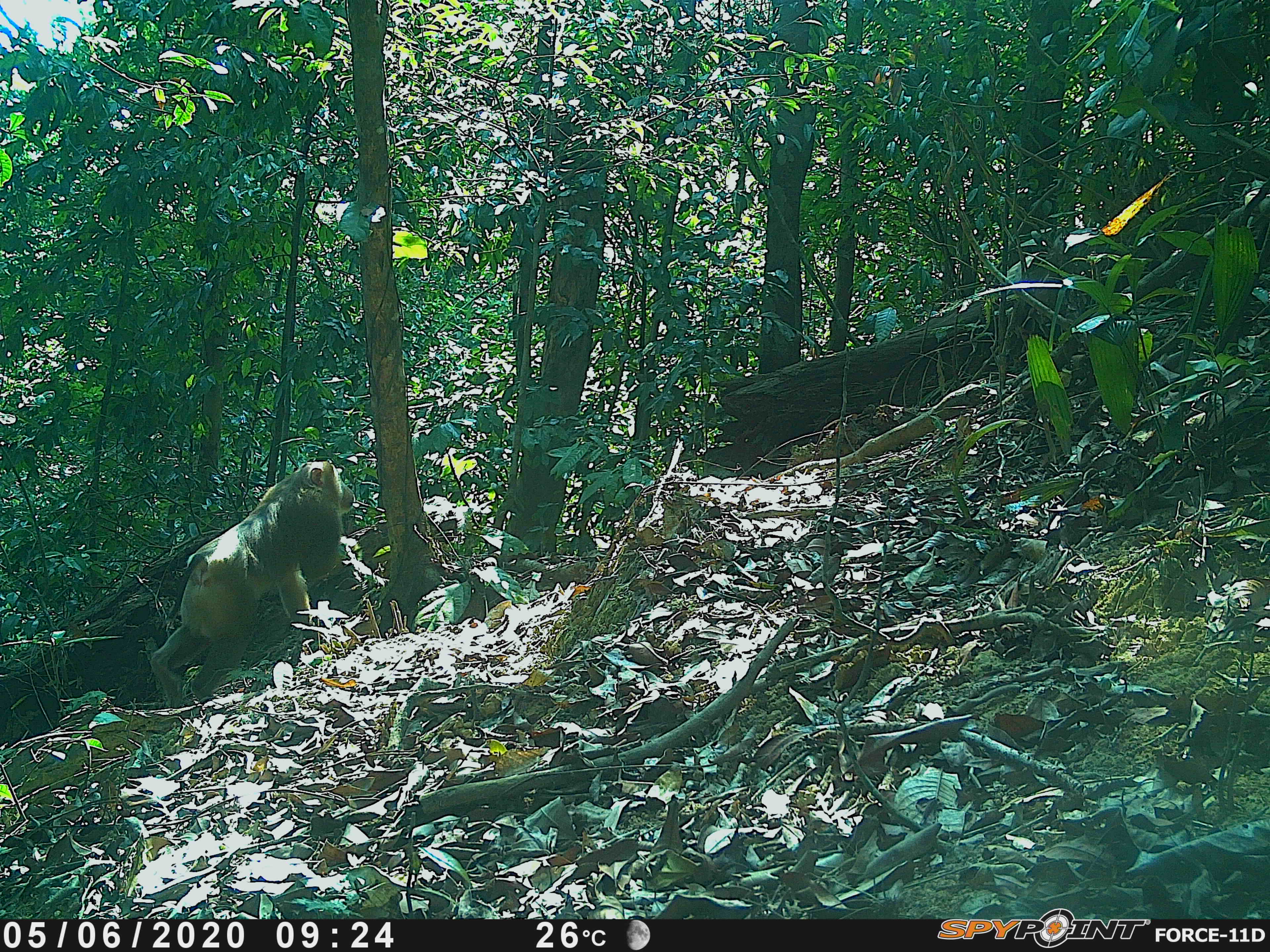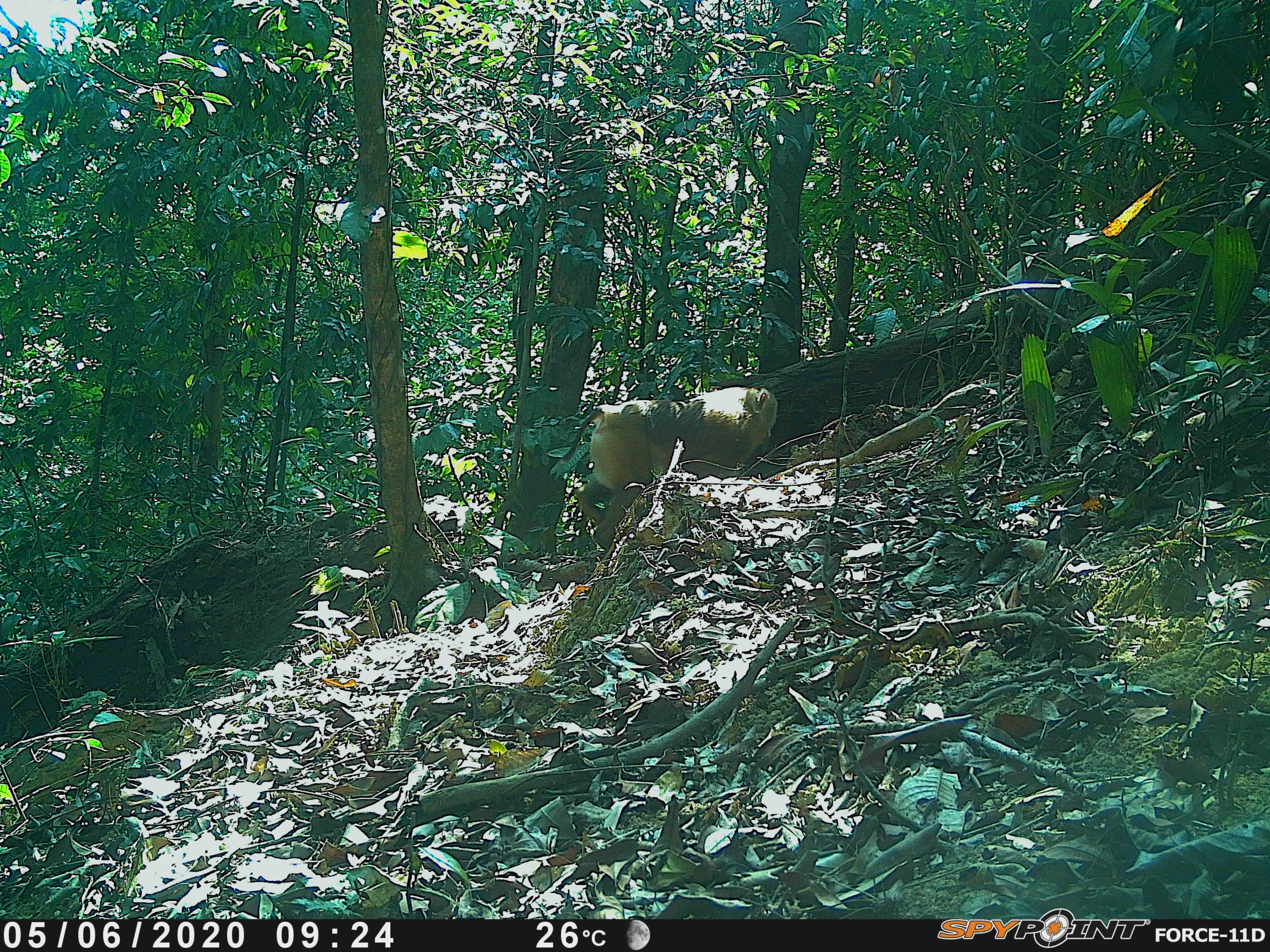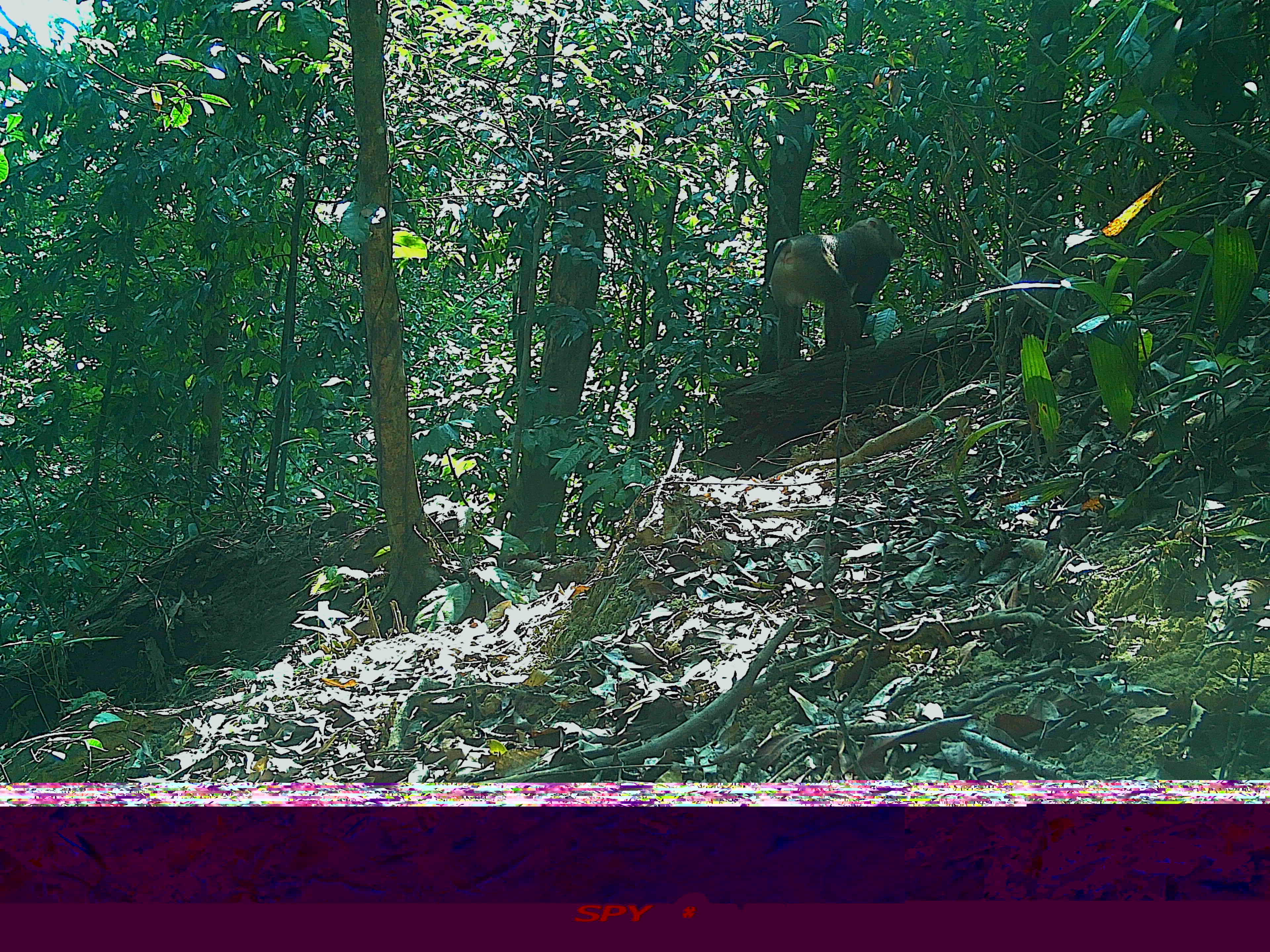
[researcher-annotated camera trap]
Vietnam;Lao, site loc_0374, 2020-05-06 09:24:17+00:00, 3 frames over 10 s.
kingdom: Animalia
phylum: Chordata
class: Mammalia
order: Primates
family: Cercopithecidae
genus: Macaca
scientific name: Macaca nemestrina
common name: pig-tailed macaque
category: pig tailed macaque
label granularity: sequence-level